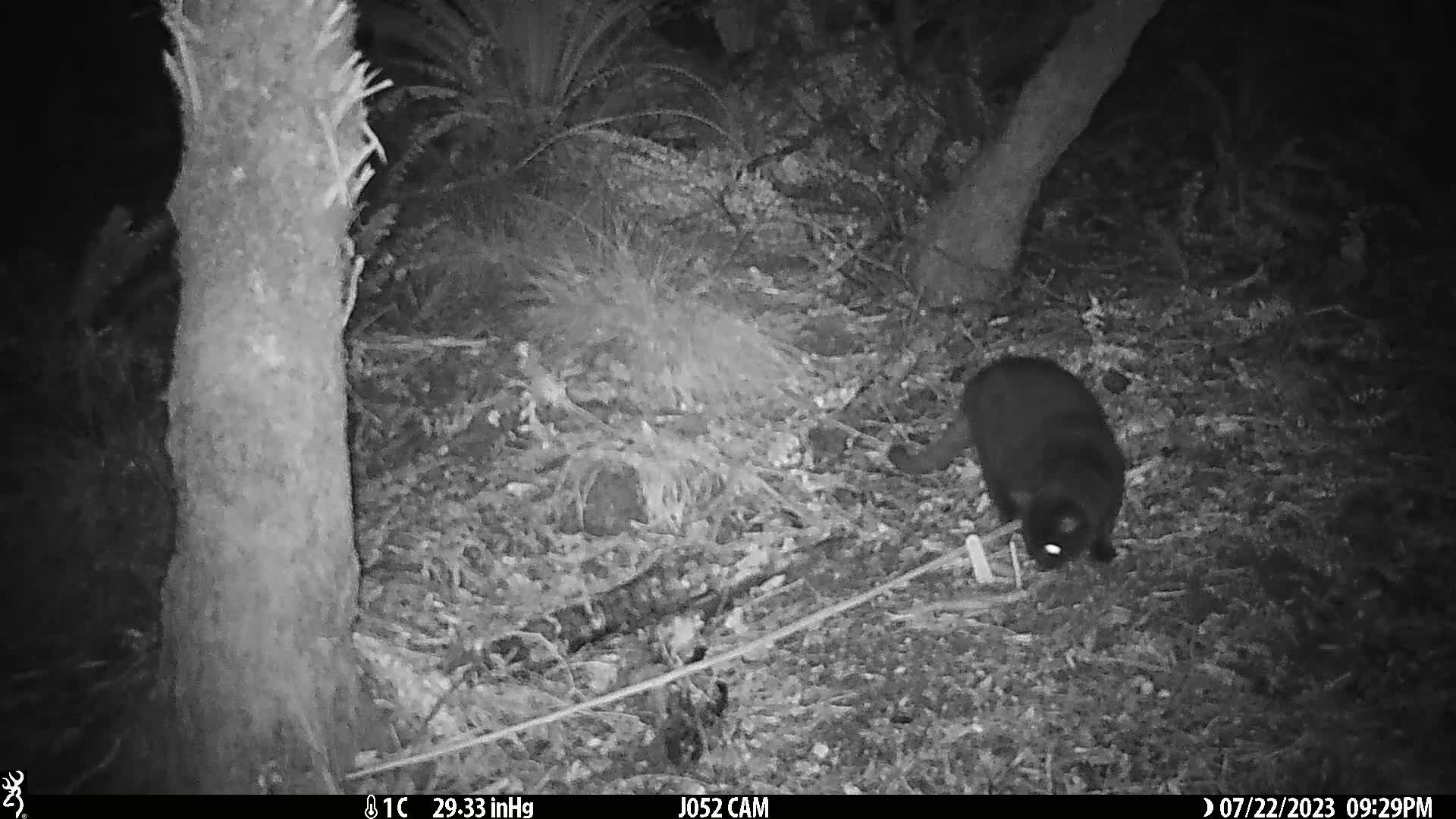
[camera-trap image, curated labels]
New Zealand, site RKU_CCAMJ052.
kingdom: Animalia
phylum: Chordata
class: Mammalia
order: Carnivora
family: Felidae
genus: Felis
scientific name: Felis catus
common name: domestic cat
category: cat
Cat (domestic cat) (Felis catus).